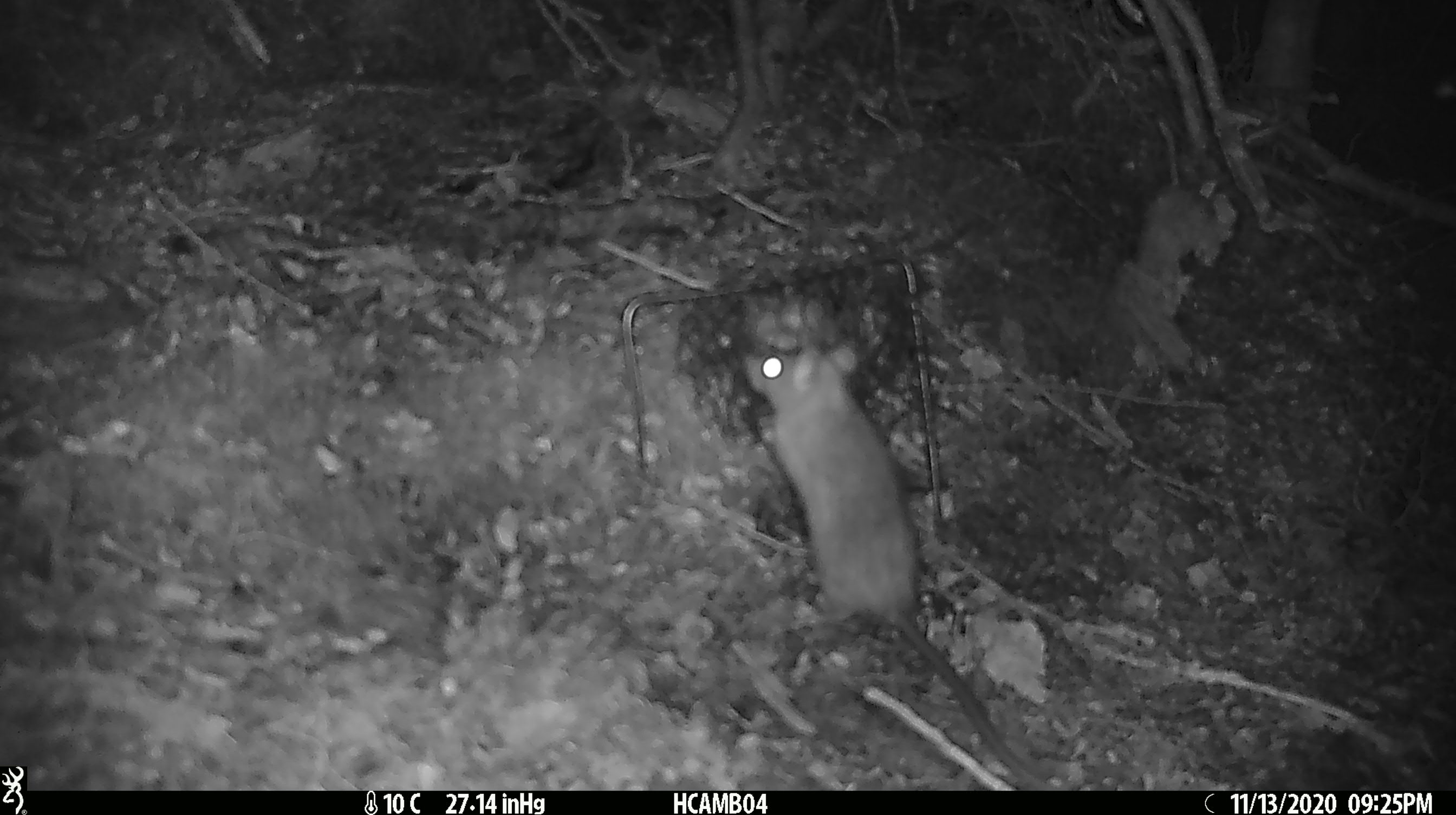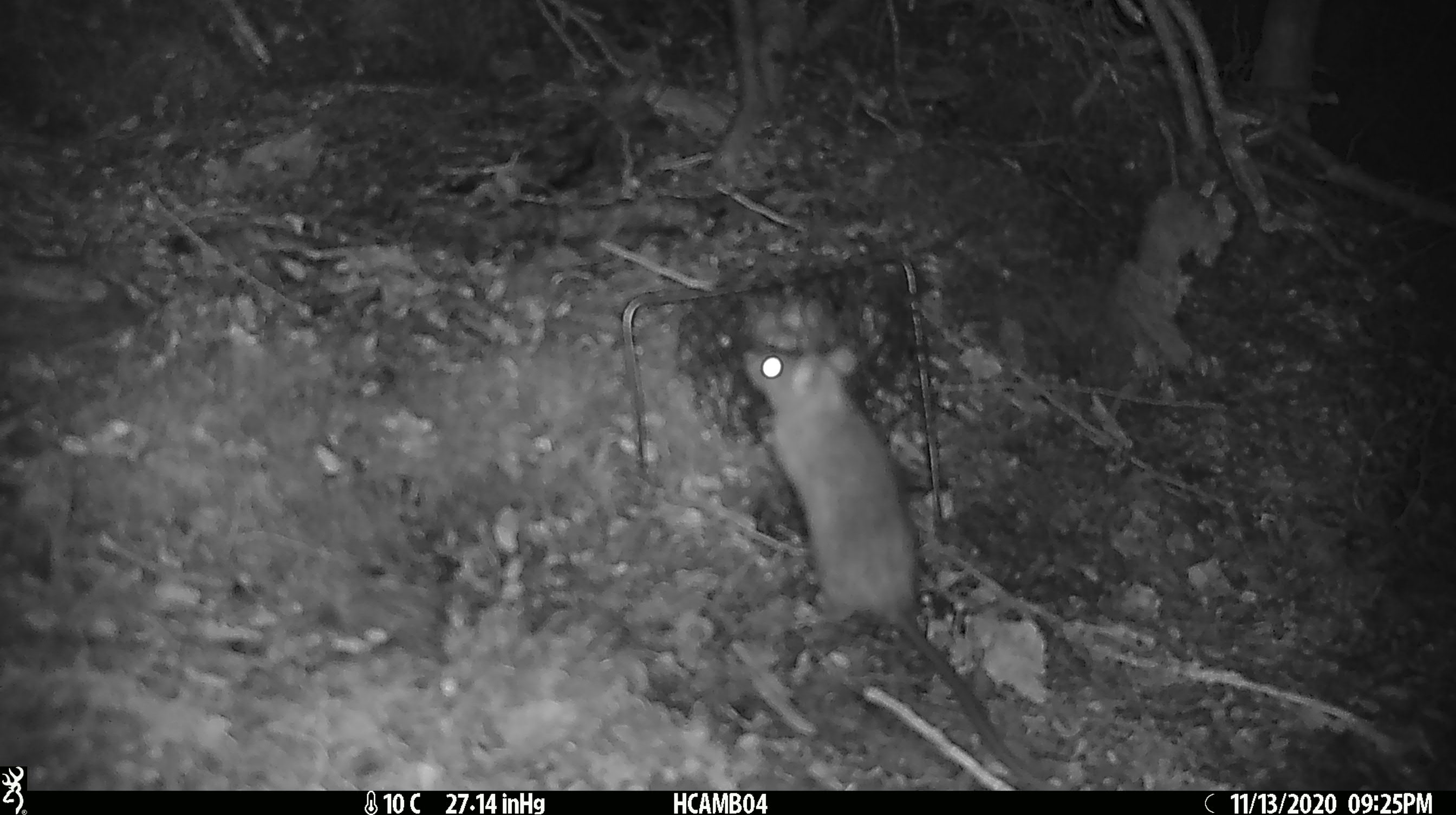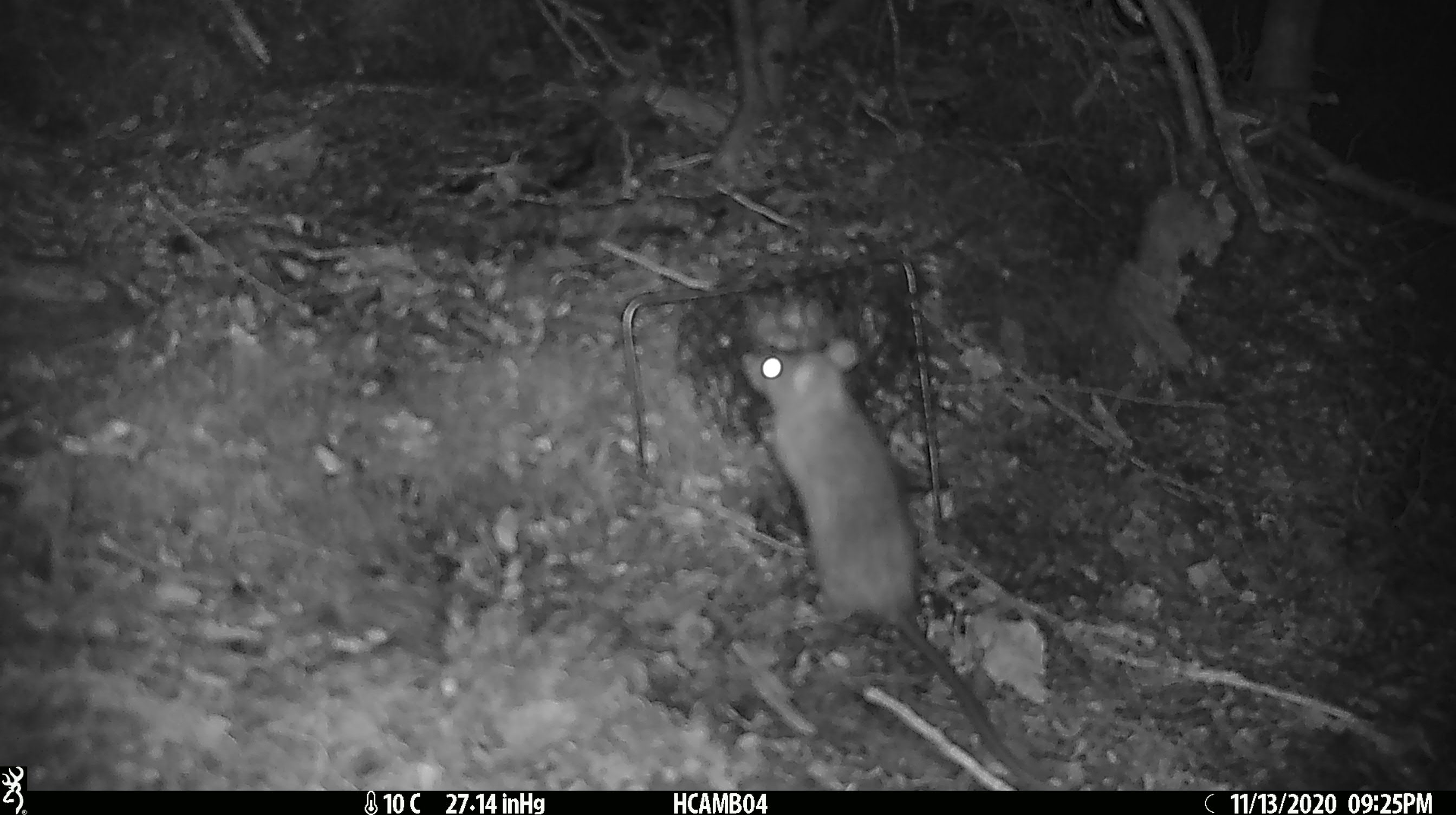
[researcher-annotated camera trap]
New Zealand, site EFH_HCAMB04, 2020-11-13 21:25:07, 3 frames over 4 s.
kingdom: Animalia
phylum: Chordata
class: Mammalia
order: Rodentia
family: Muridae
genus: Rattus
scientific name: Rattus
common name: rat